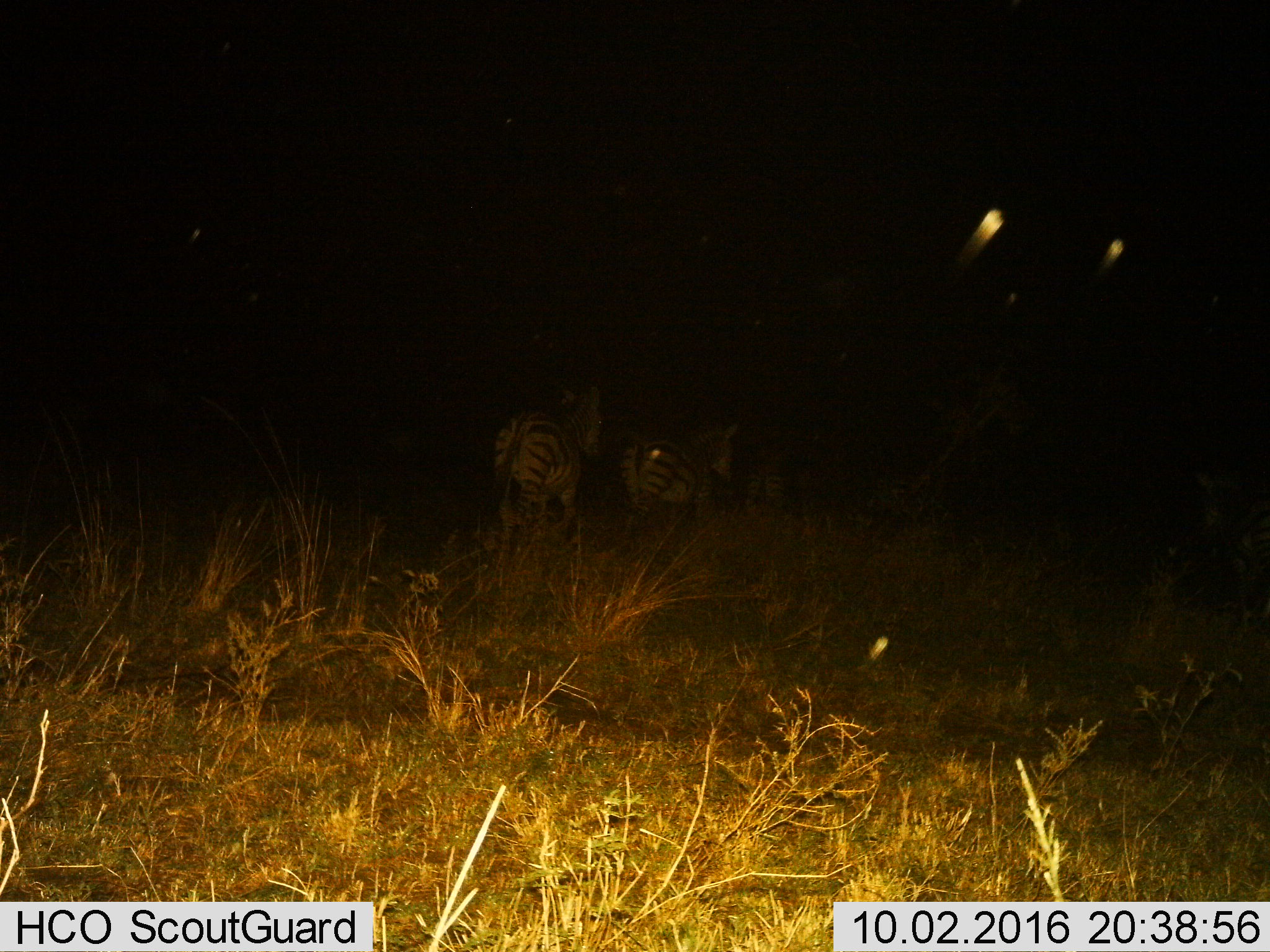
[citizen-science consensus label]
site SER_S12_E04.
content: unidentified animal